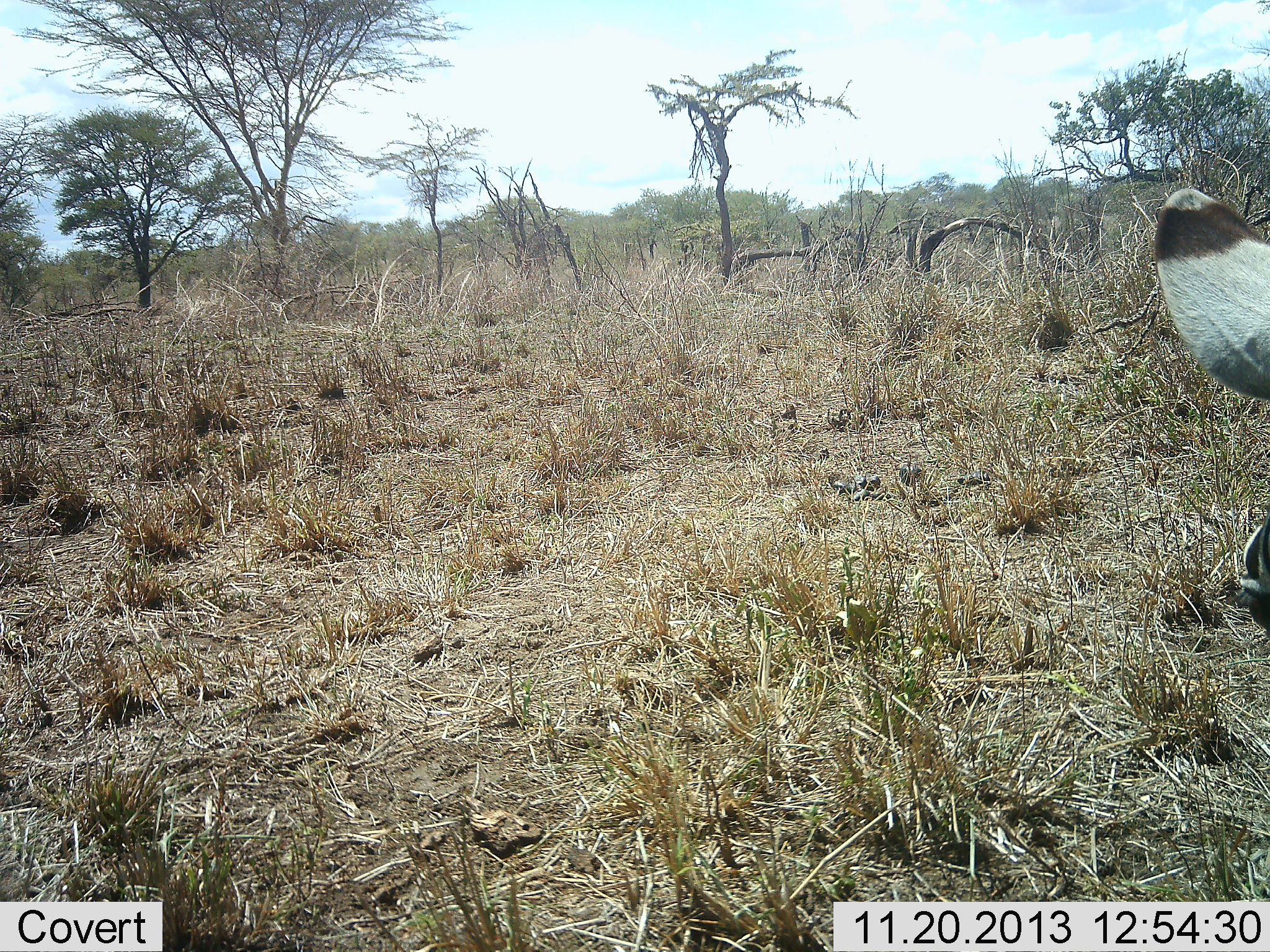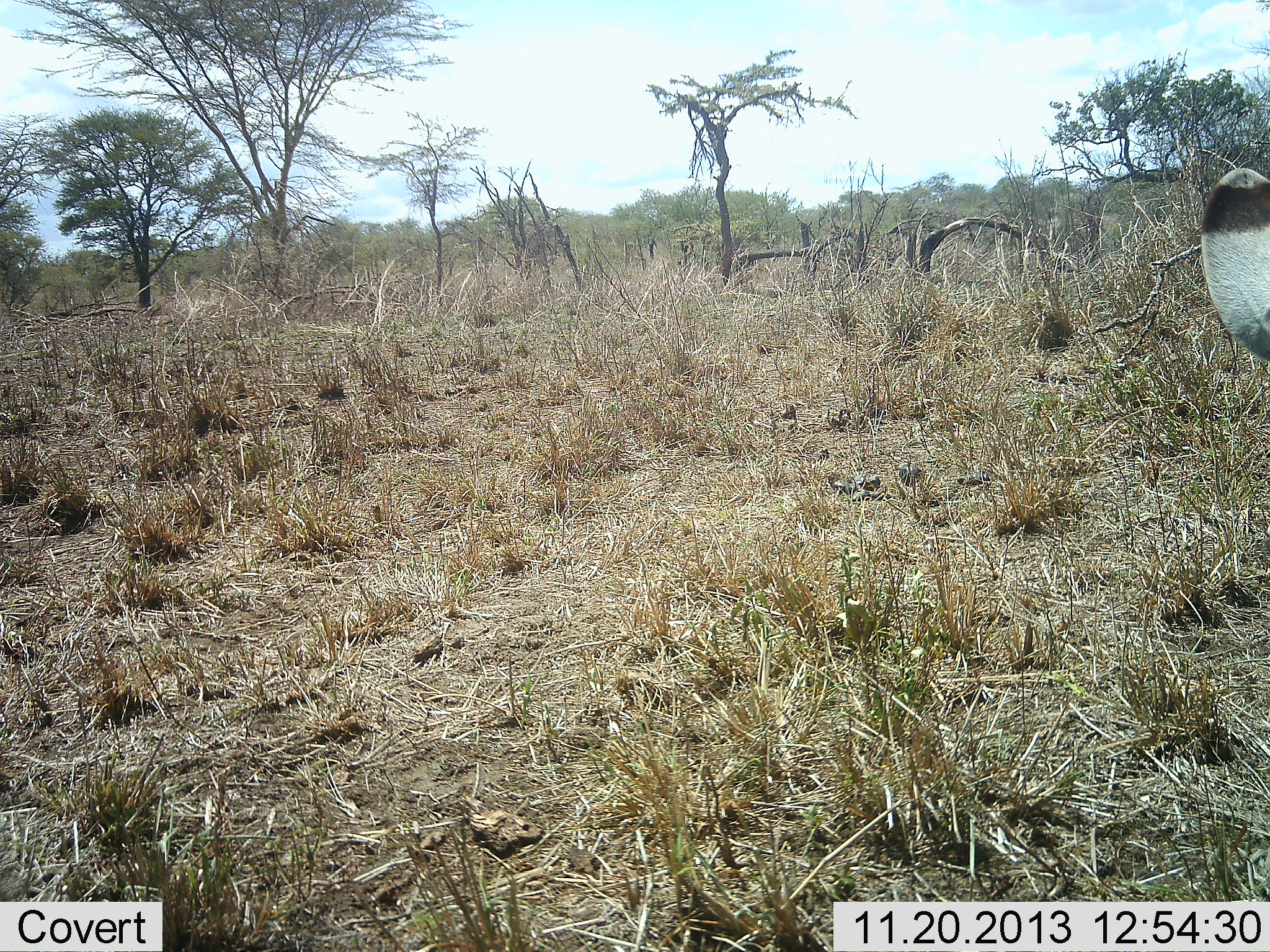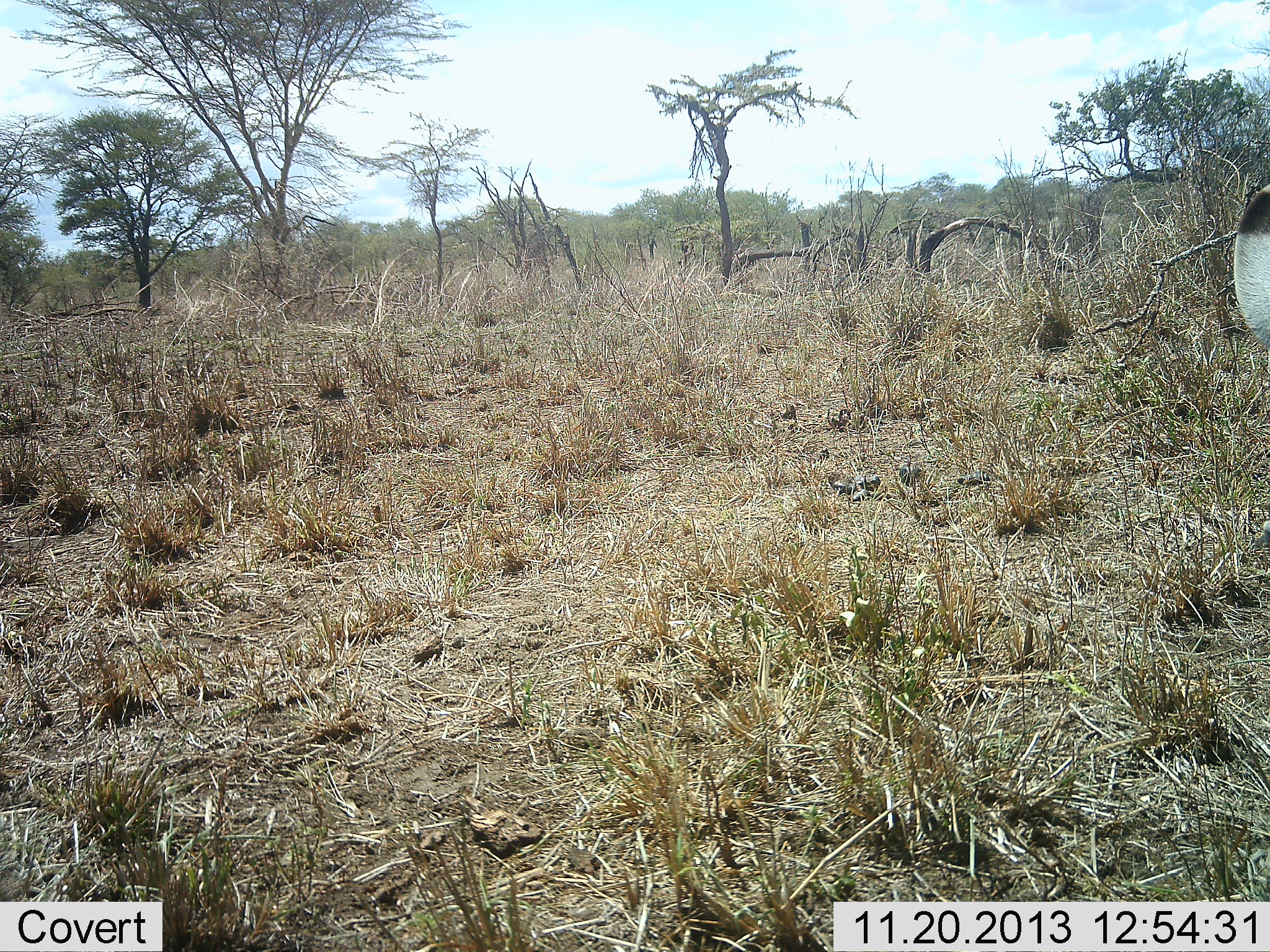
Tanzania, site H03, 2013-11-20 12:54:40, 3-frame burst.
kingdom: Animalia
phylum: Chordata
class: Mammalia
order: Perissodactyla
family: Equidae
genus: Equus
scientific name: Equus quagga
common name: plains zebra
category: zebra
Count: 1.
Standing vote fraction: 86%.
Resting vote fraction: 0%.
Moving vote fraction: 7%.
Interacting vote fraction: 0%.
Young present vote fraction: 0%.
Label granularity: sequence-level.